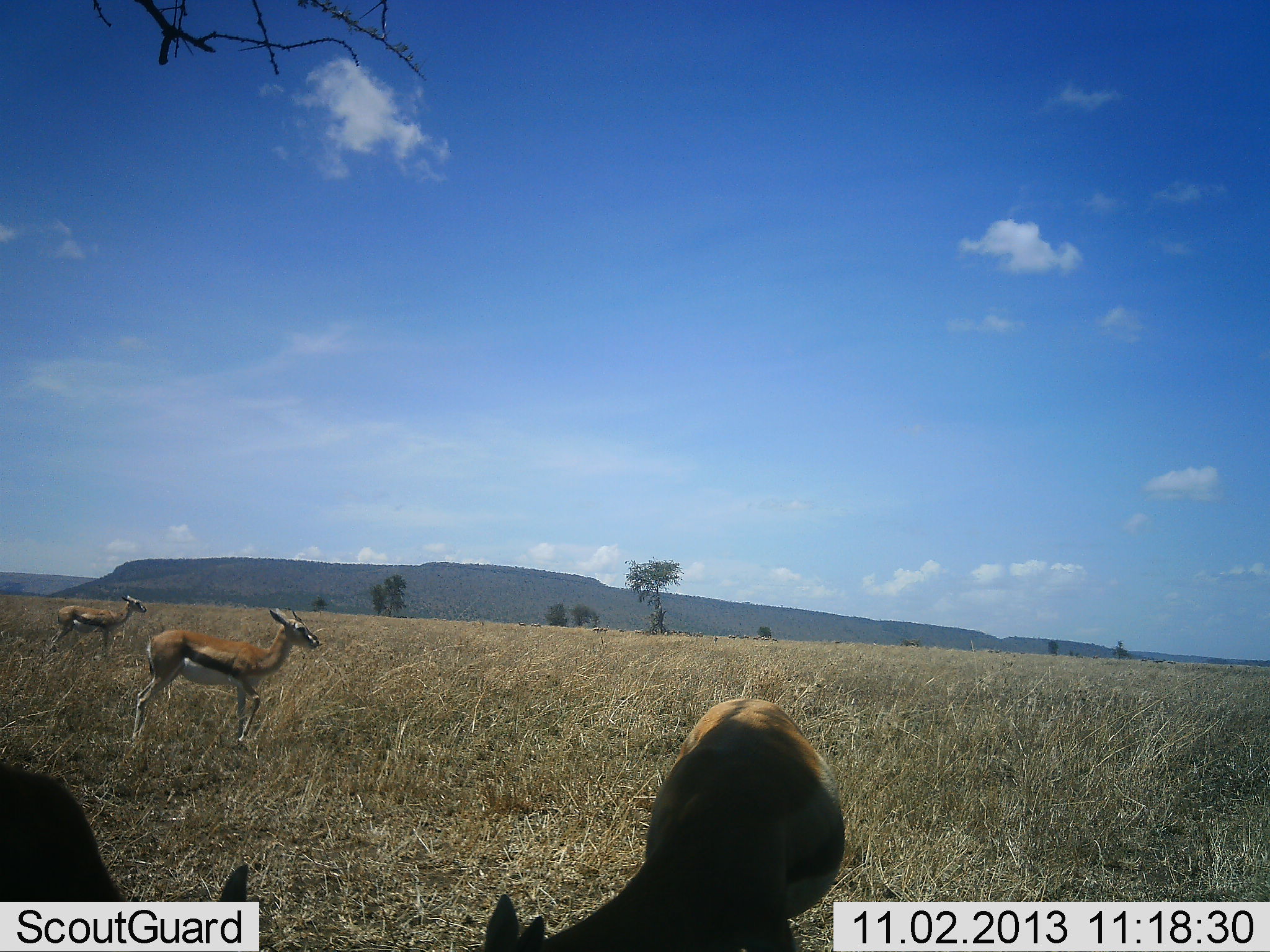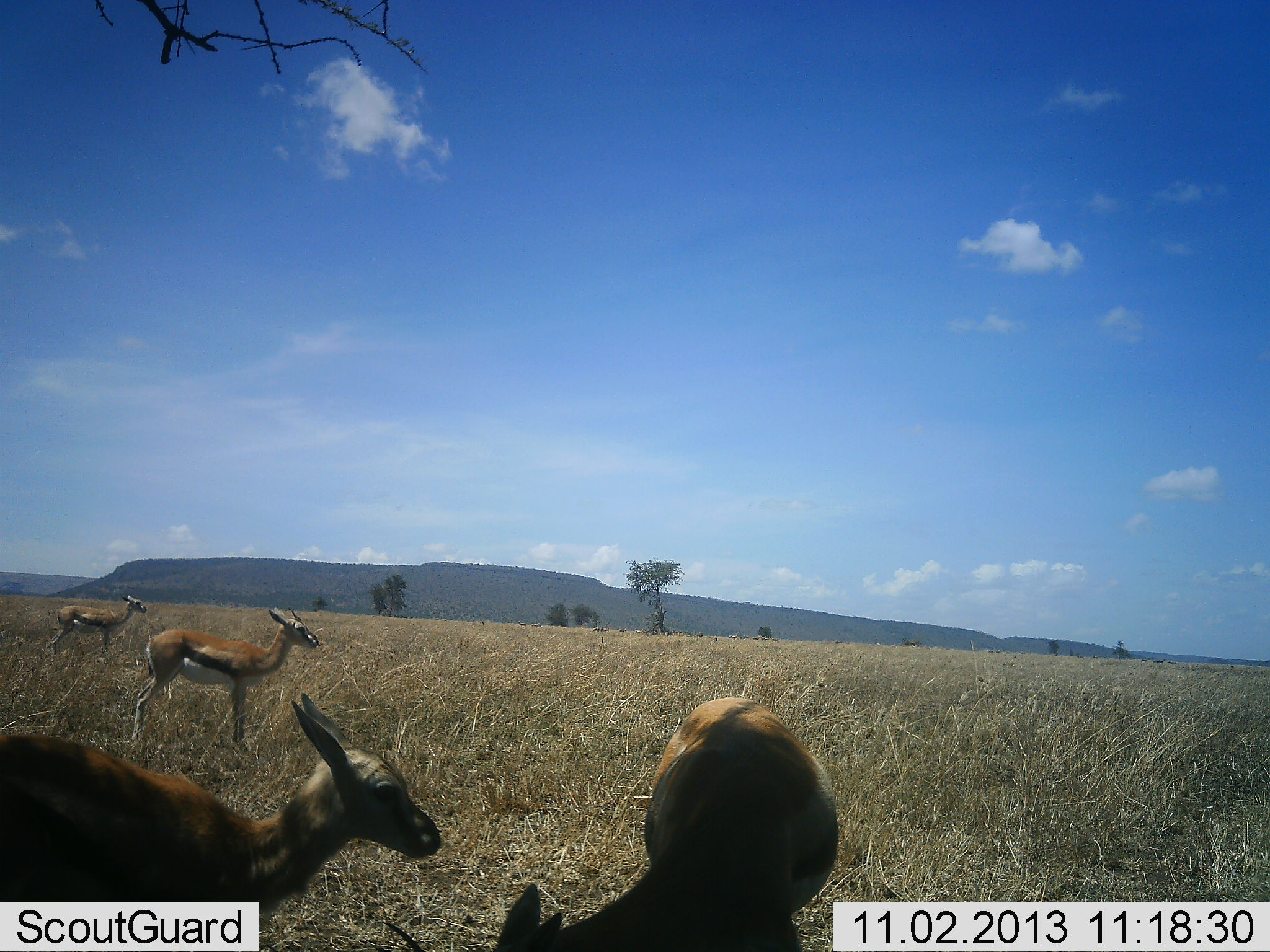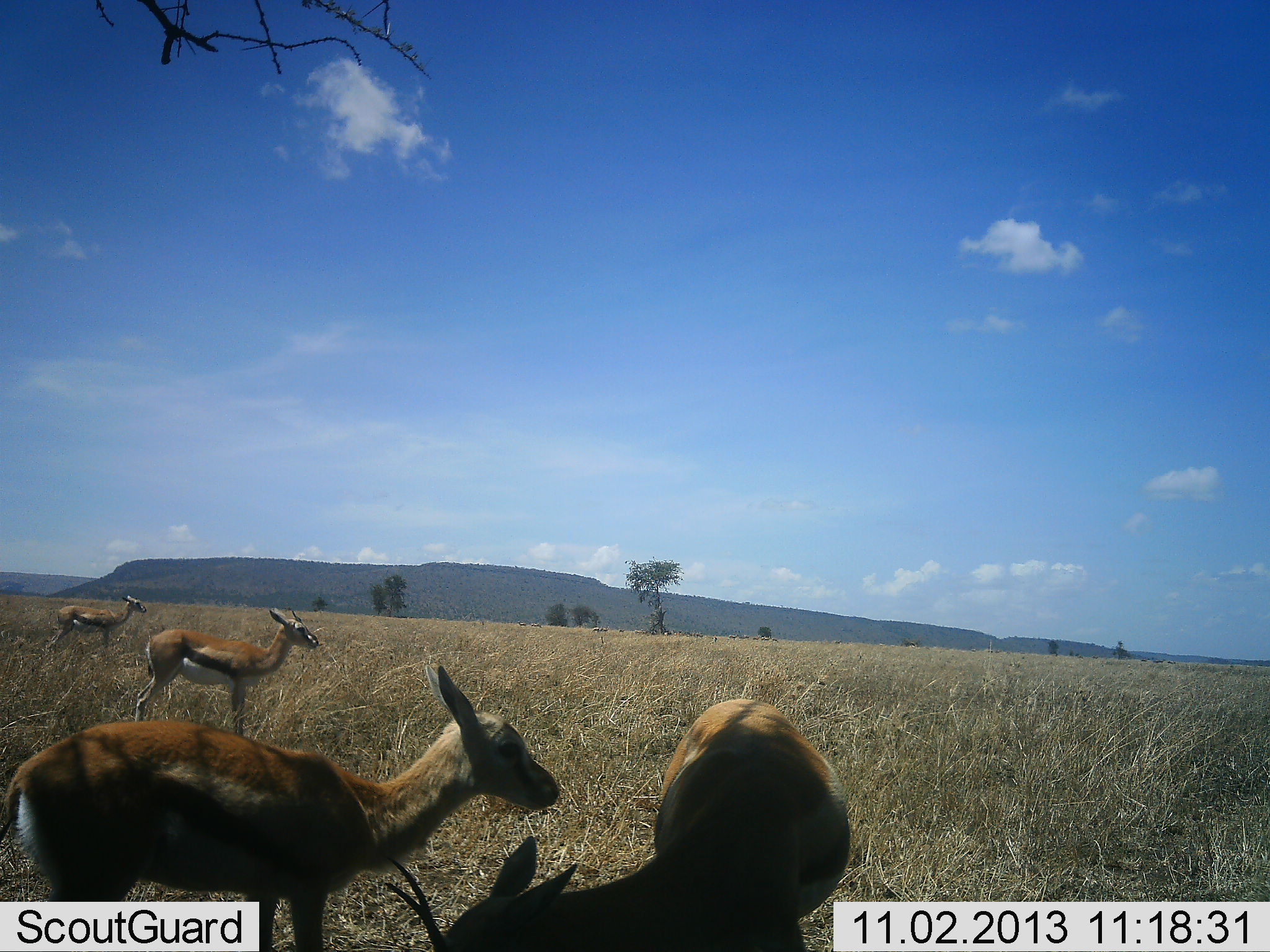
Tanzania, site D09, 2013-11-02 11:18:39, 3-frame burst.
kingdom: Animalia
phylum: Chordata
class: Mammalia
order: Artiodactyla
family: Bovidae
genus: Eudorcas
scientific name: Eudorcas thomsonii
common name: thomson's gazelle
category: gazellethomsons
Gazellethomsons (thomson's gazelle) (Eudorcas thomsonii), count 4. Behavior (volunteer vote fractions): standing 100%, resting 0%, moving 30%, interacting 0%. Young present (vote fraction): 0%. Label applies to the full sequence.